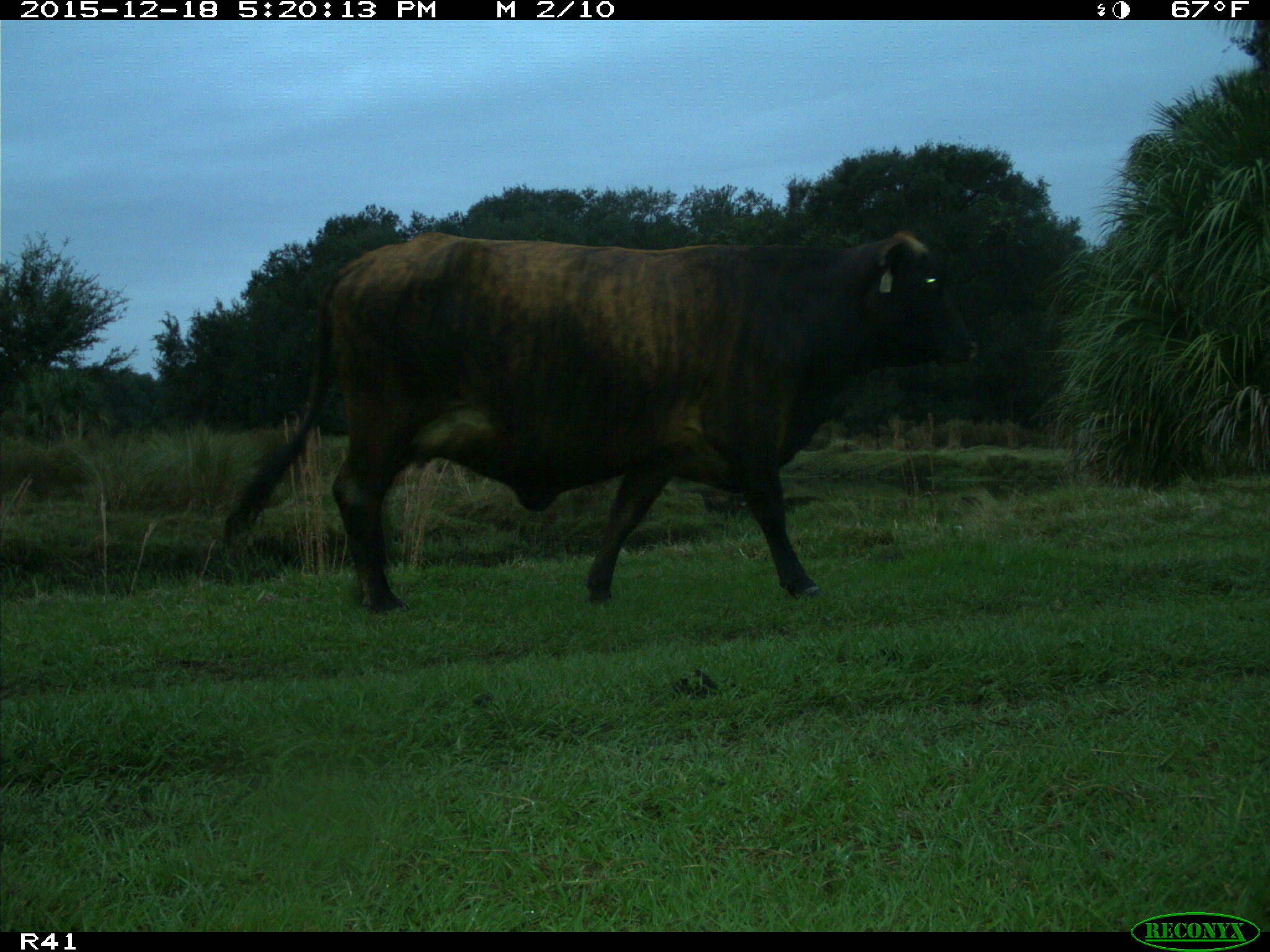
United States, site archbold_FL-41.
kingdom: Animalia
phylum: Chordata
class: Mammalia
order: Artiodactyla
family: Bovidae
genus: Bos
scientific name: Bos taurus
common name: domestic cow